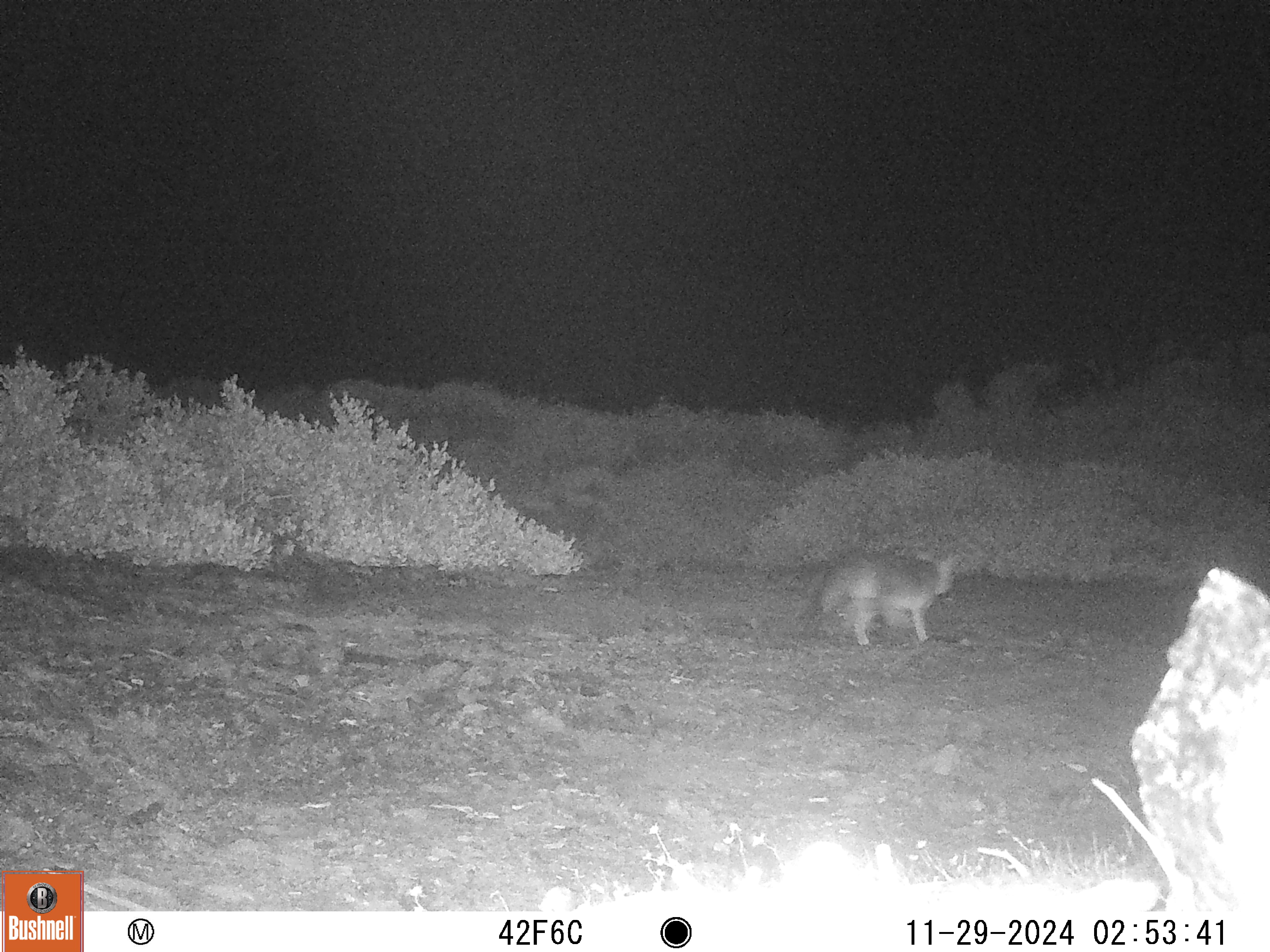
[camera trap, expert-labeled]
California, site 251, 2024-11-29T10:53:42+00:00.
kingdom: Animalia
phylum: Chordata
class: Mammalia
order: Carnivora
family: Canidae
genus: Urocyon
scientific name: Urocyon cinereoargenteus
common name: gray fox